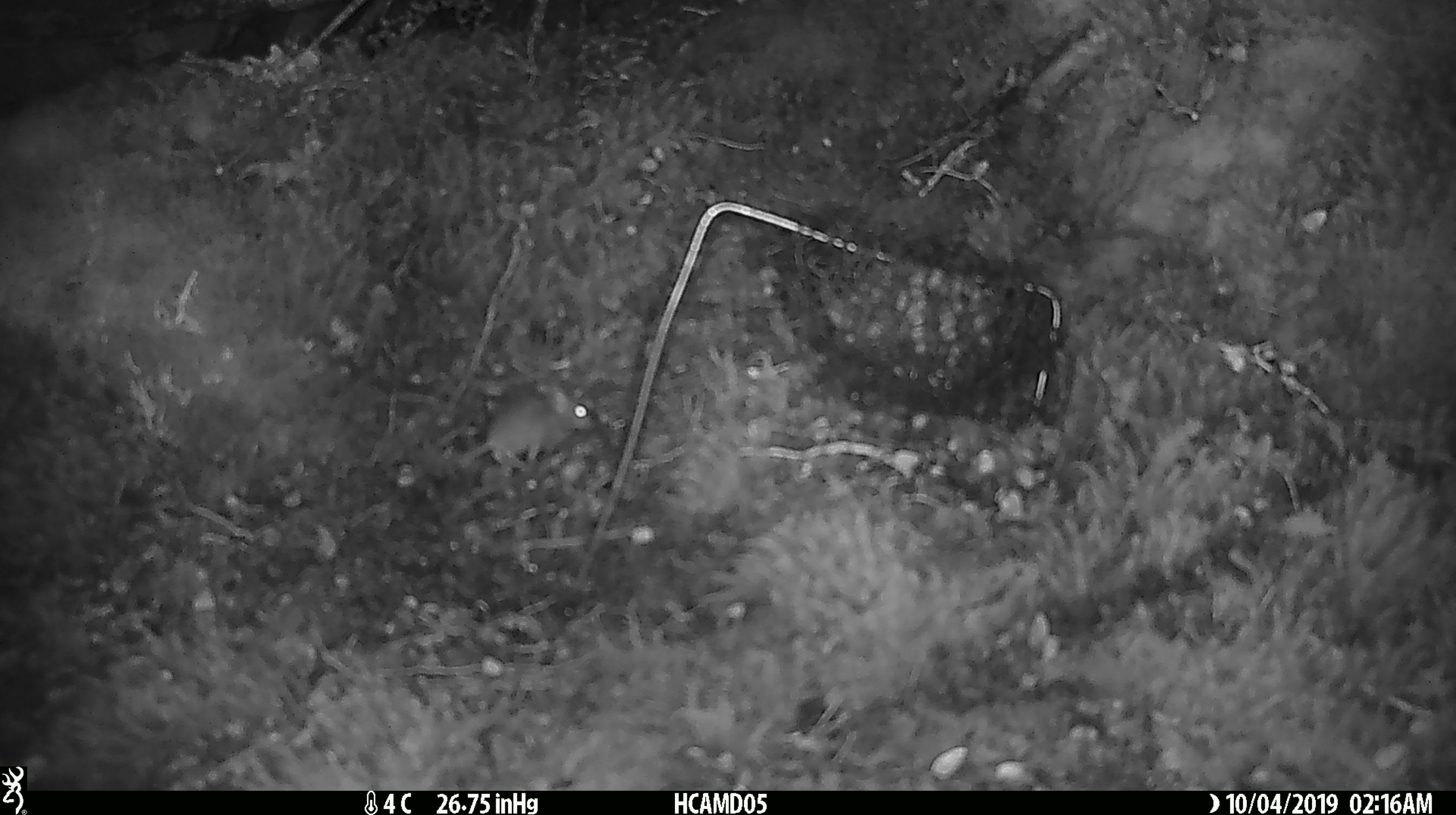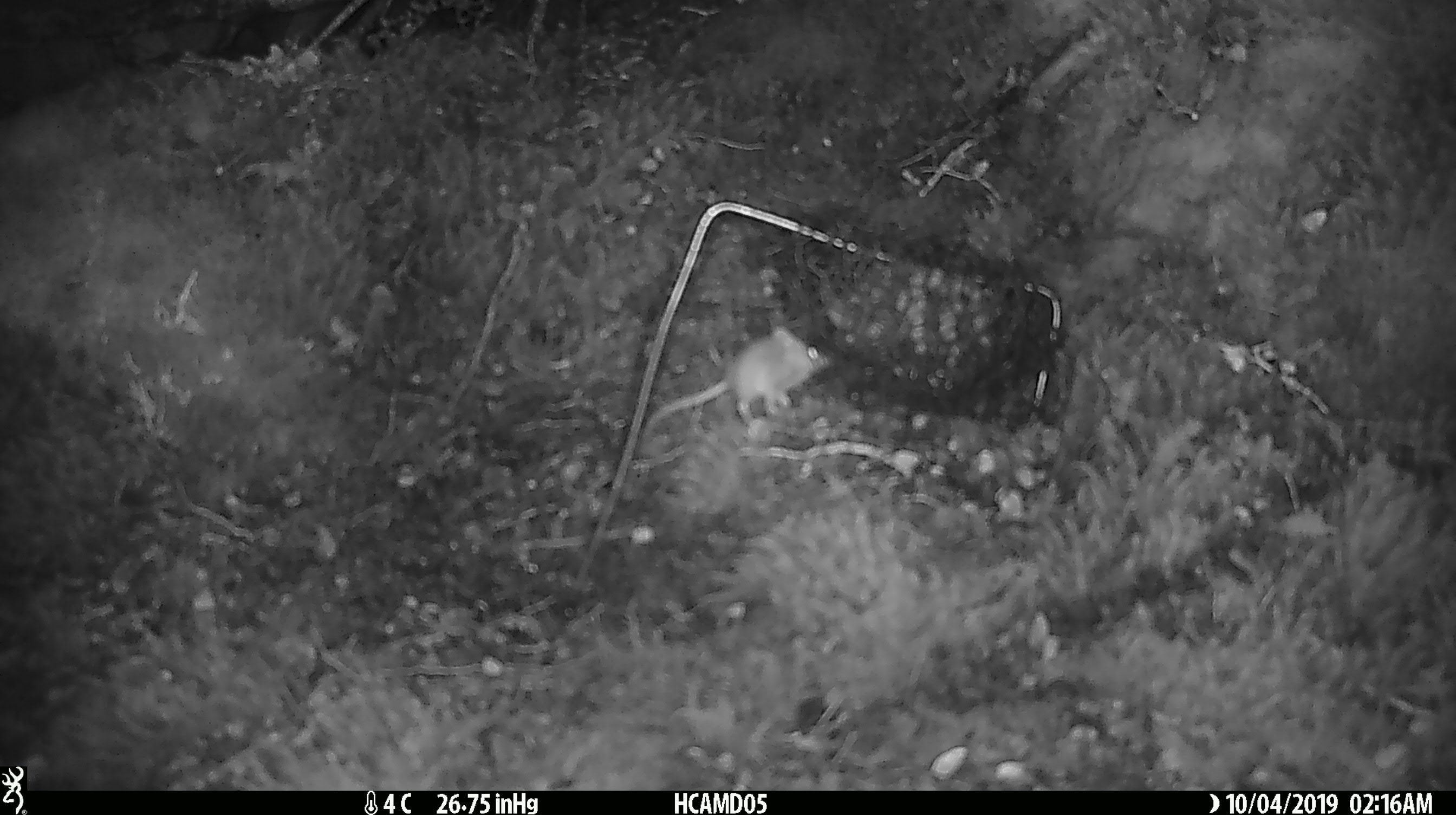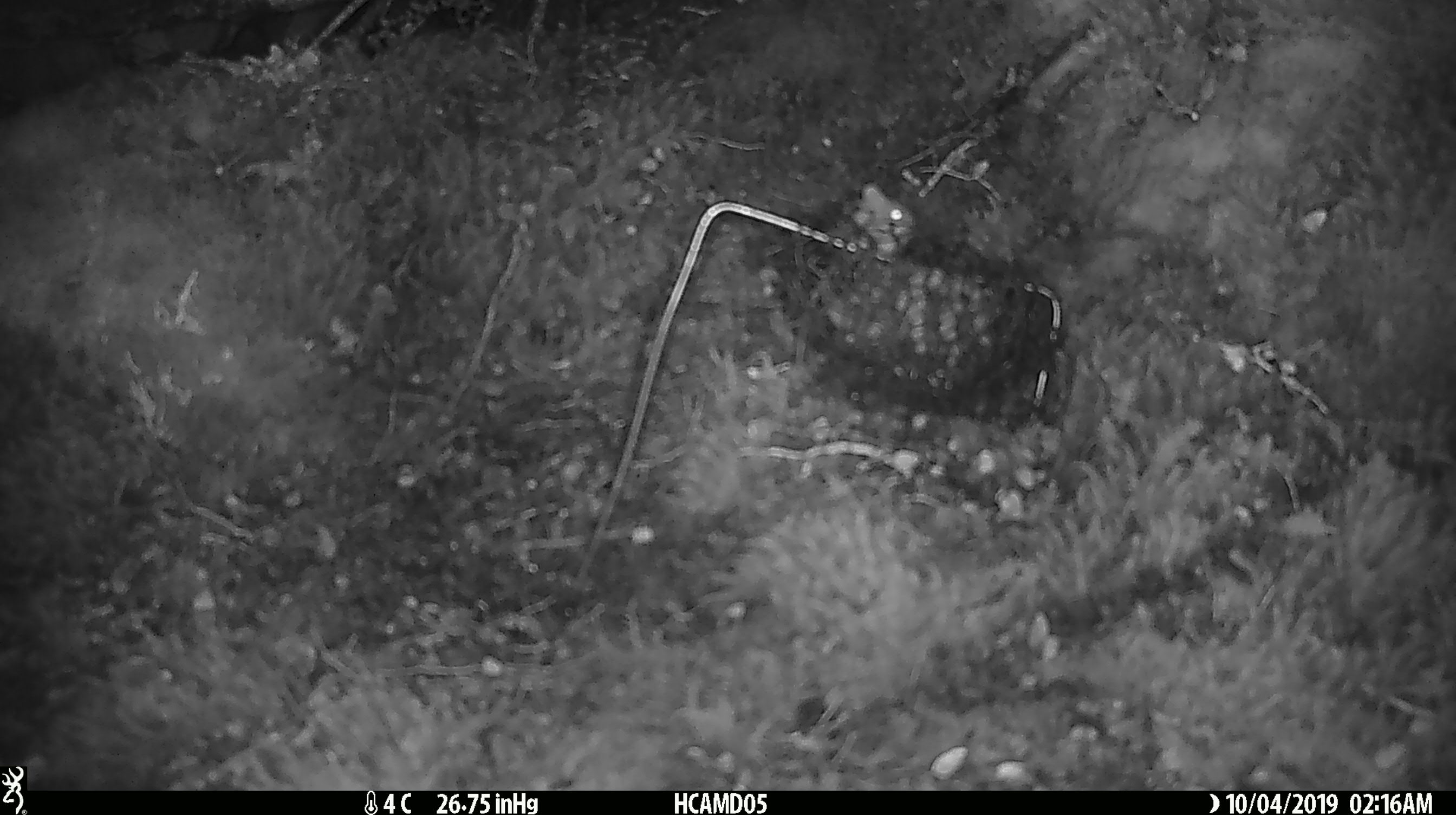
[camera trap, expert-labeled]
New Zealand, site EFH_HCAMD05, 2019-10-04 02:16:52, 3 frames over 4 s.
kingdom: Animalia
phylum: Chordata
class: Mammalia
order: Rodentia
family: Muridae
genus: Mus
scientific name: Mus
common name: mouse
Mouse (Mus).